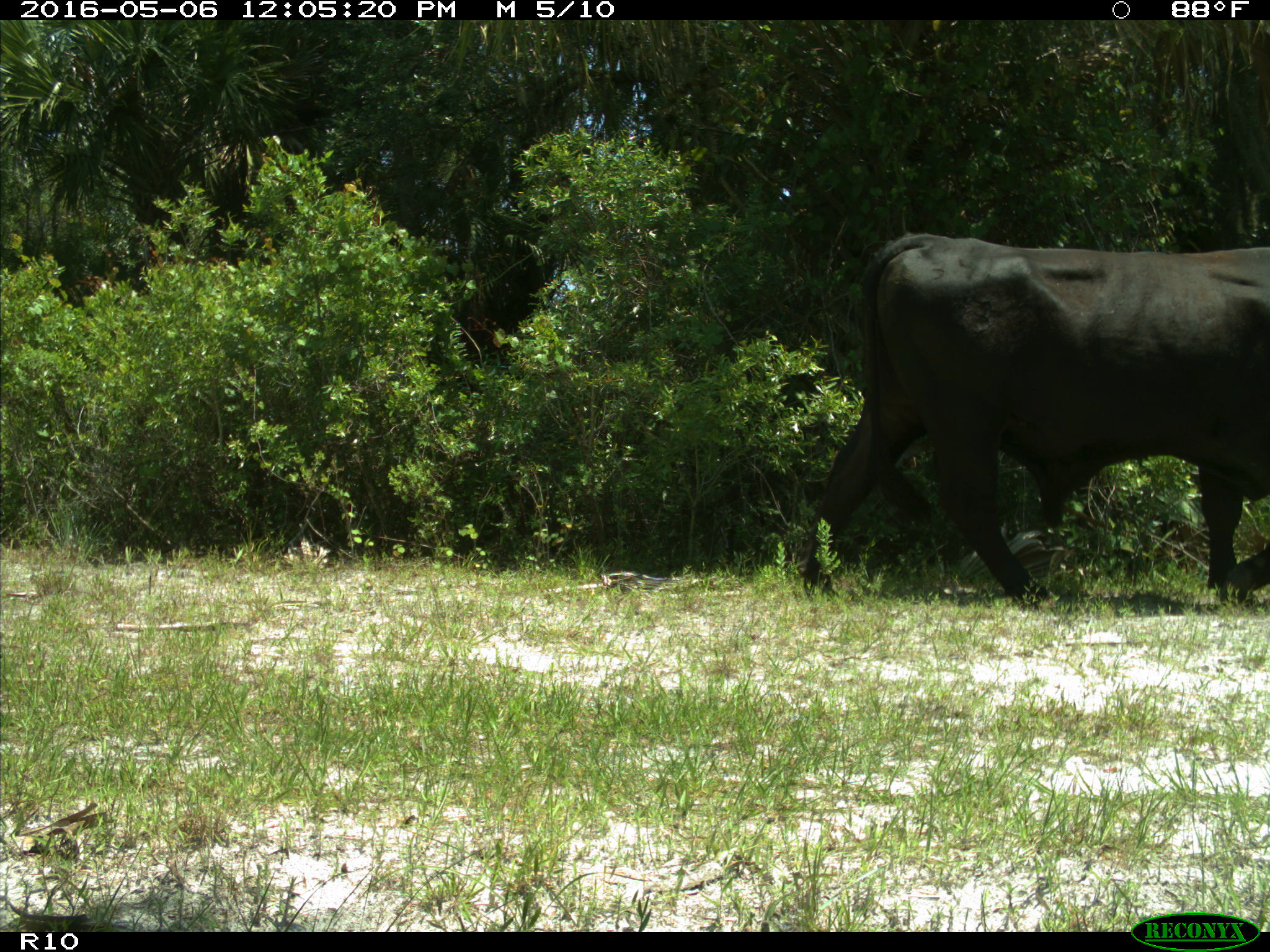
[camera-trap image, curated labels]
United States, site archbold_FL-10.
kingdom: Animalia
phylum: Chordata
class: Mammalia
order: Artiodactyla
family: Bovidae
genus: Bos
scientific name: Bos taurus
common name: domestic cow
Bos taurus (domestic cow).